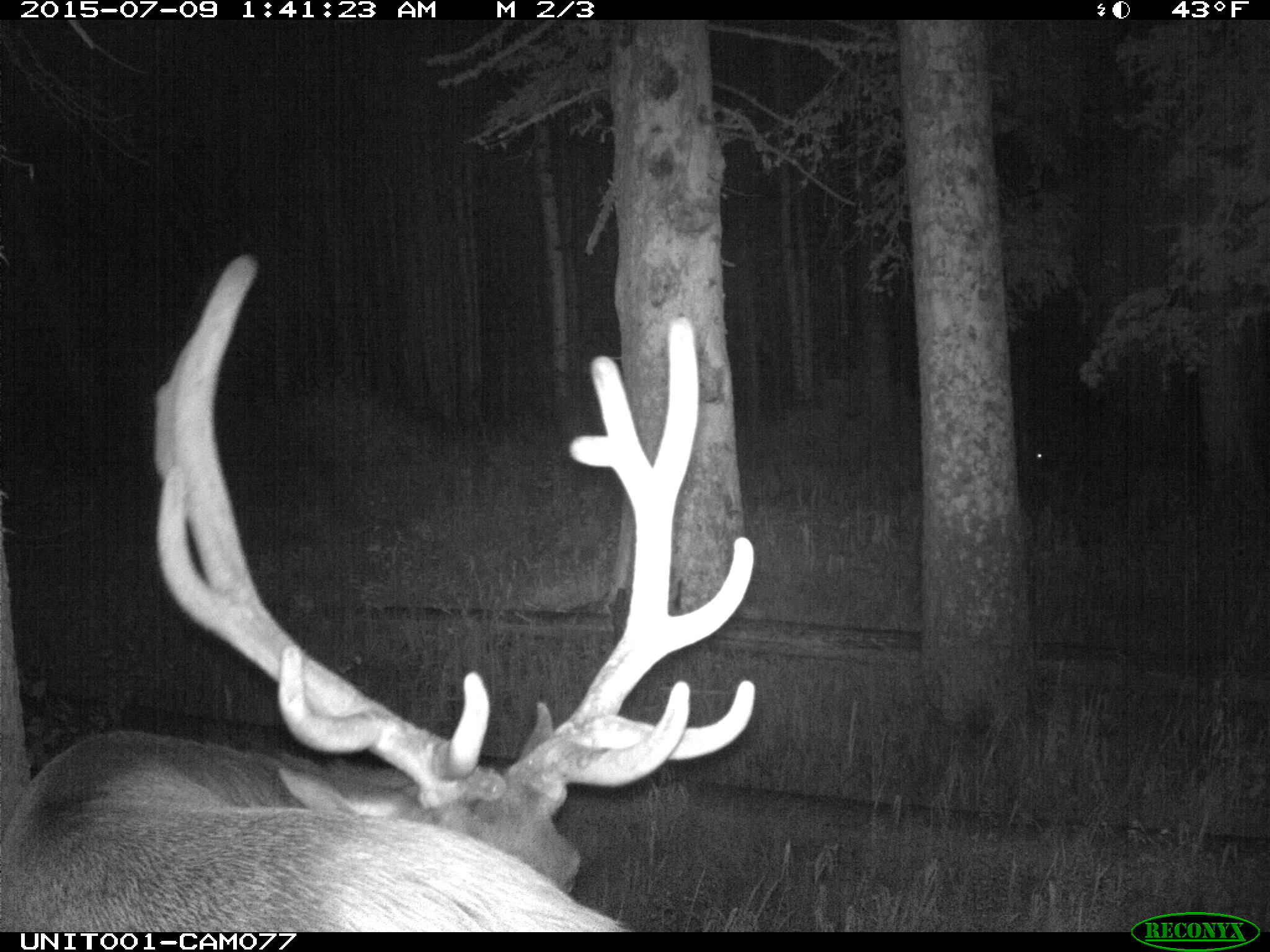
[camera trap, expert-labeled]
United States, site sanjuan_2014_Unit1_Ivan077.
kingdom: Animalia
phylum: Chordata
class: Mammalia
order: Artiodactyla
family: Cervidae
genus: Cervus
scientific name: Cervus elaphus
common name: red deer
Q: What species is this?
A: Cervus elaphus (red deer).